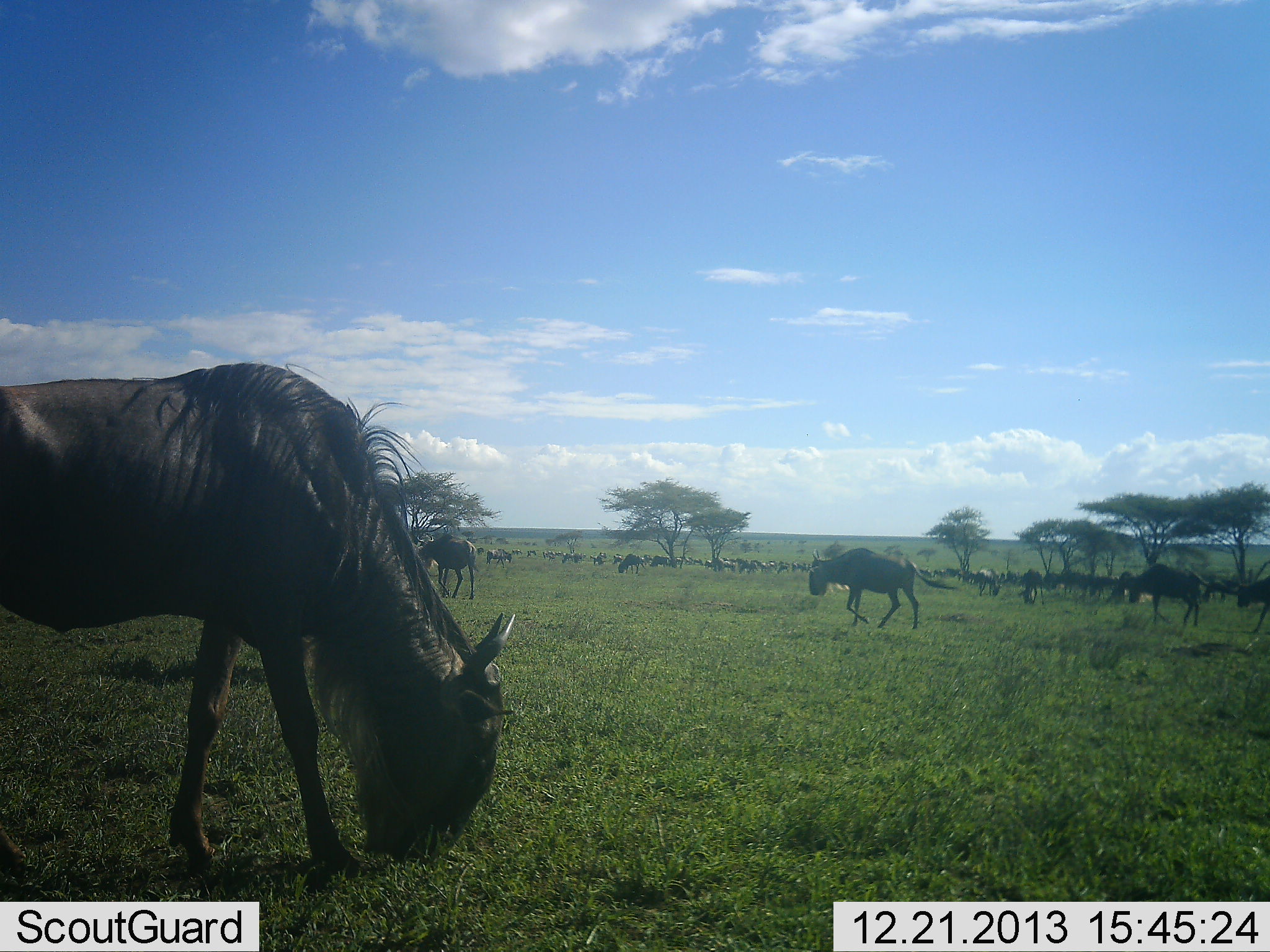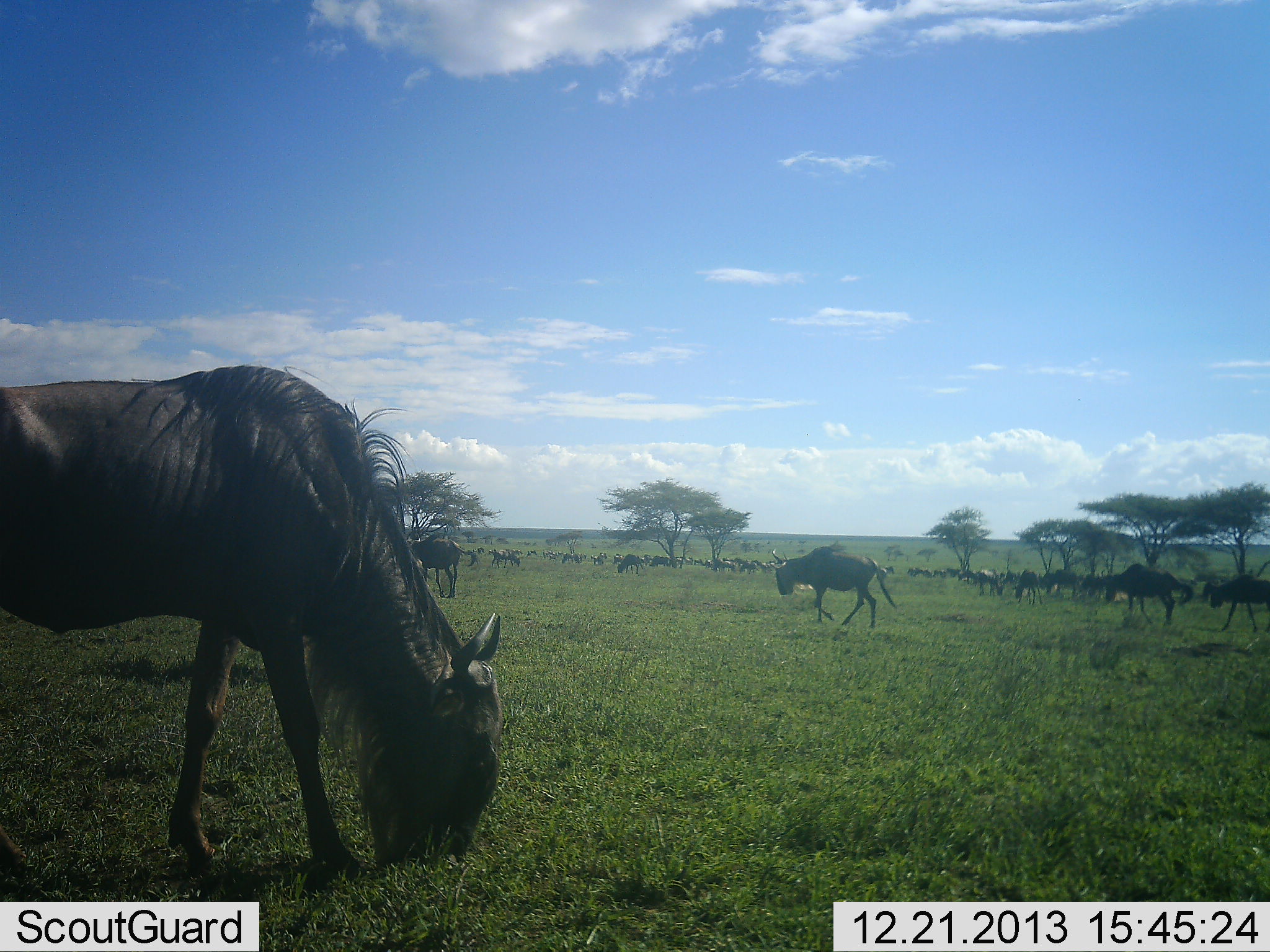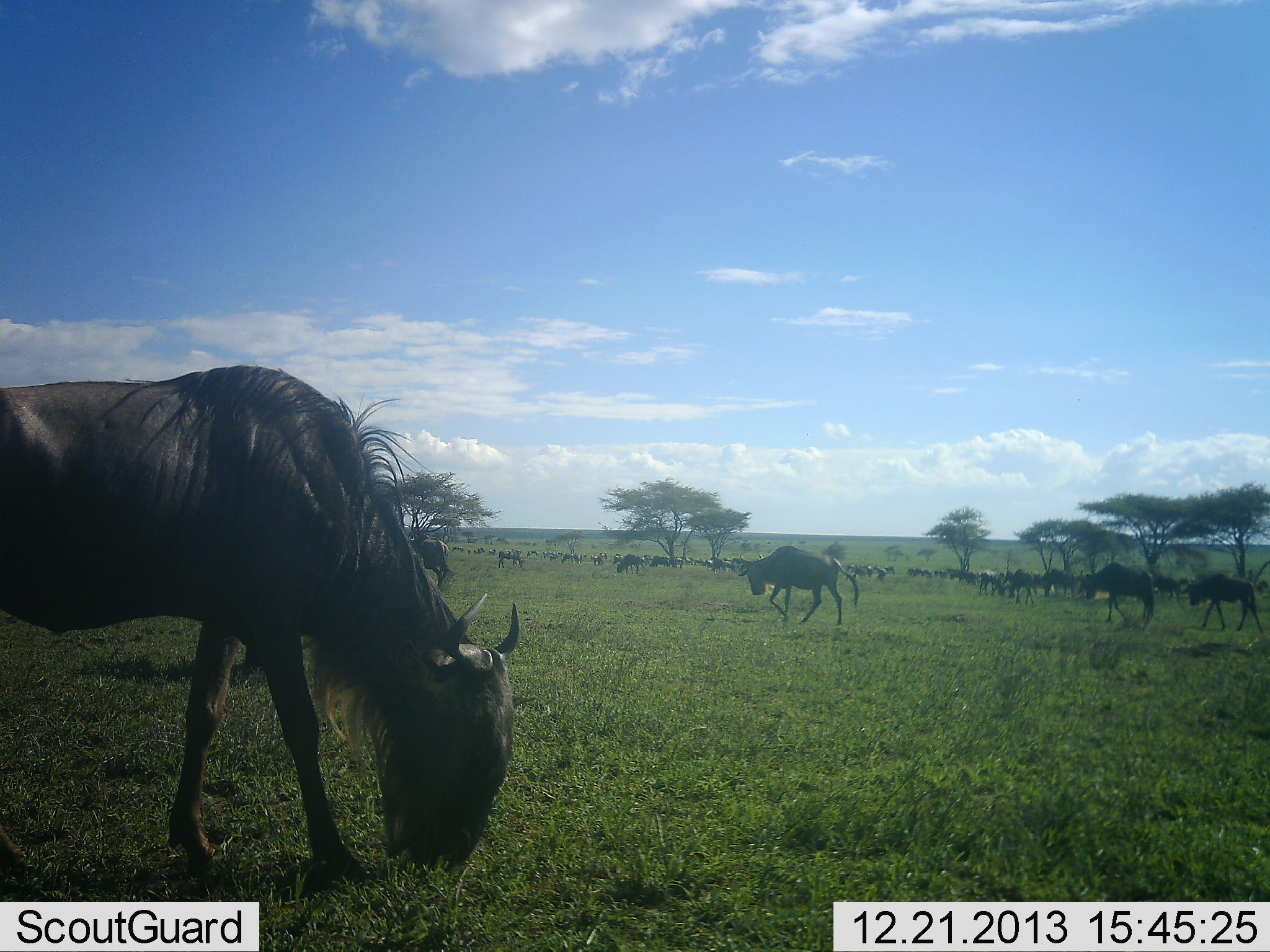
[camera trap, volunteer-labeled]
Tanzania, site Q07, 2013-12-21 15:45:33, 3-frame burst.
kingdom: Animalia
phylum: Chordata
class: Mammalia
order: Artiodactyla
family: Bovidae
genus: Connochaetes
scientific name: Connochaetes taurinus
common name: blue wildebeest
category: wildebeest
Wildebeest (blue wildebeest) (Connochaetes taurinus), count 11-50. Behavior (volunteer vote fractions): standing 40%, resting 0%, moving 80%, interacting 0%. Young present (vote fraction): 10%. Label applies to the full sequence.